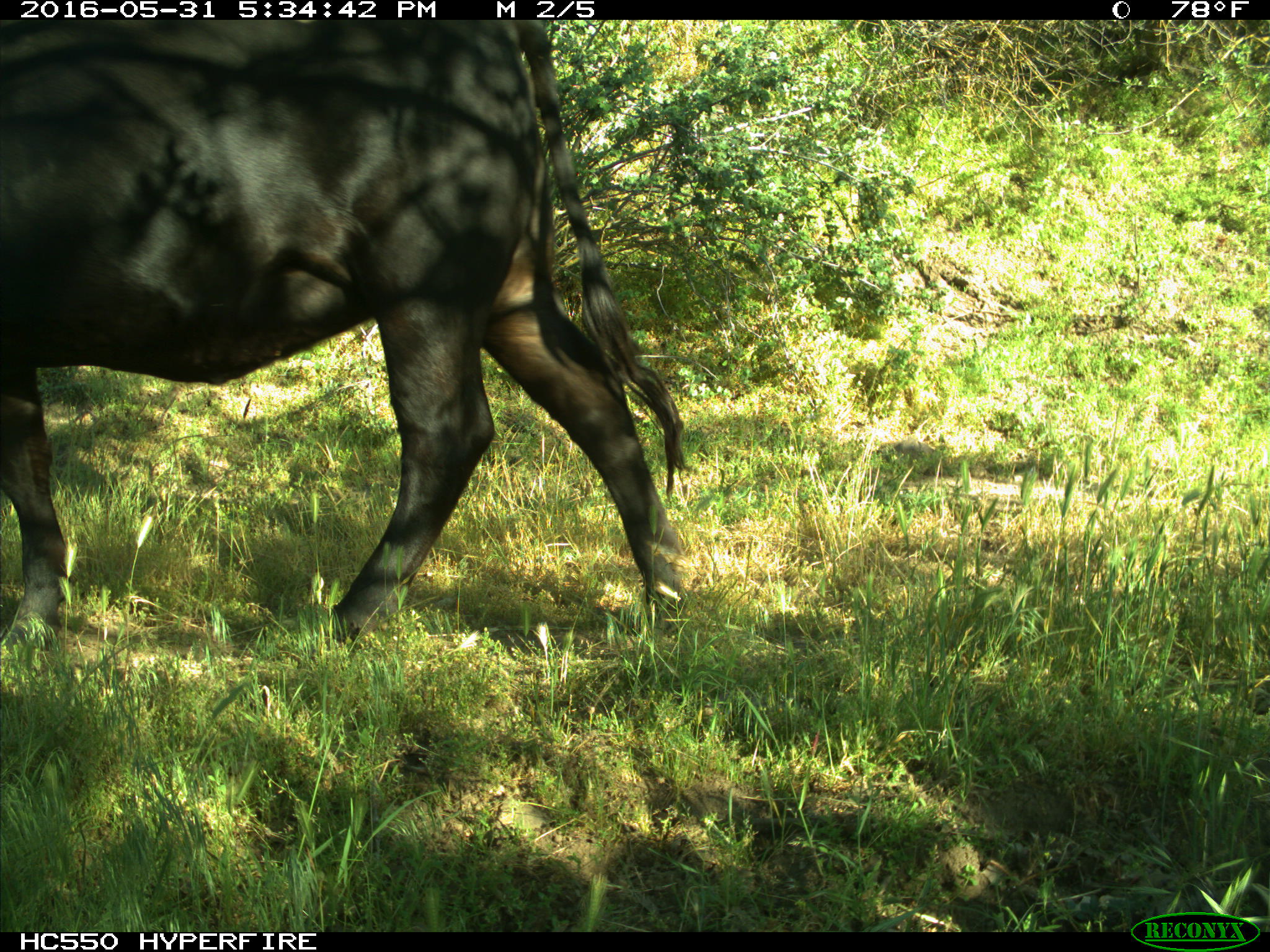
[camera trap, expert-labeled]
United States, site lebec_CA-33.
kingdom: Animalia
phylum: Chordata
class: Mammalia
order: Artiodactyla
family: Bovidae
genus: Bos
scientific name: Bos taurus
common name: domestic cow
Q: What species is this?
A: Bos taurus (domestic cow).